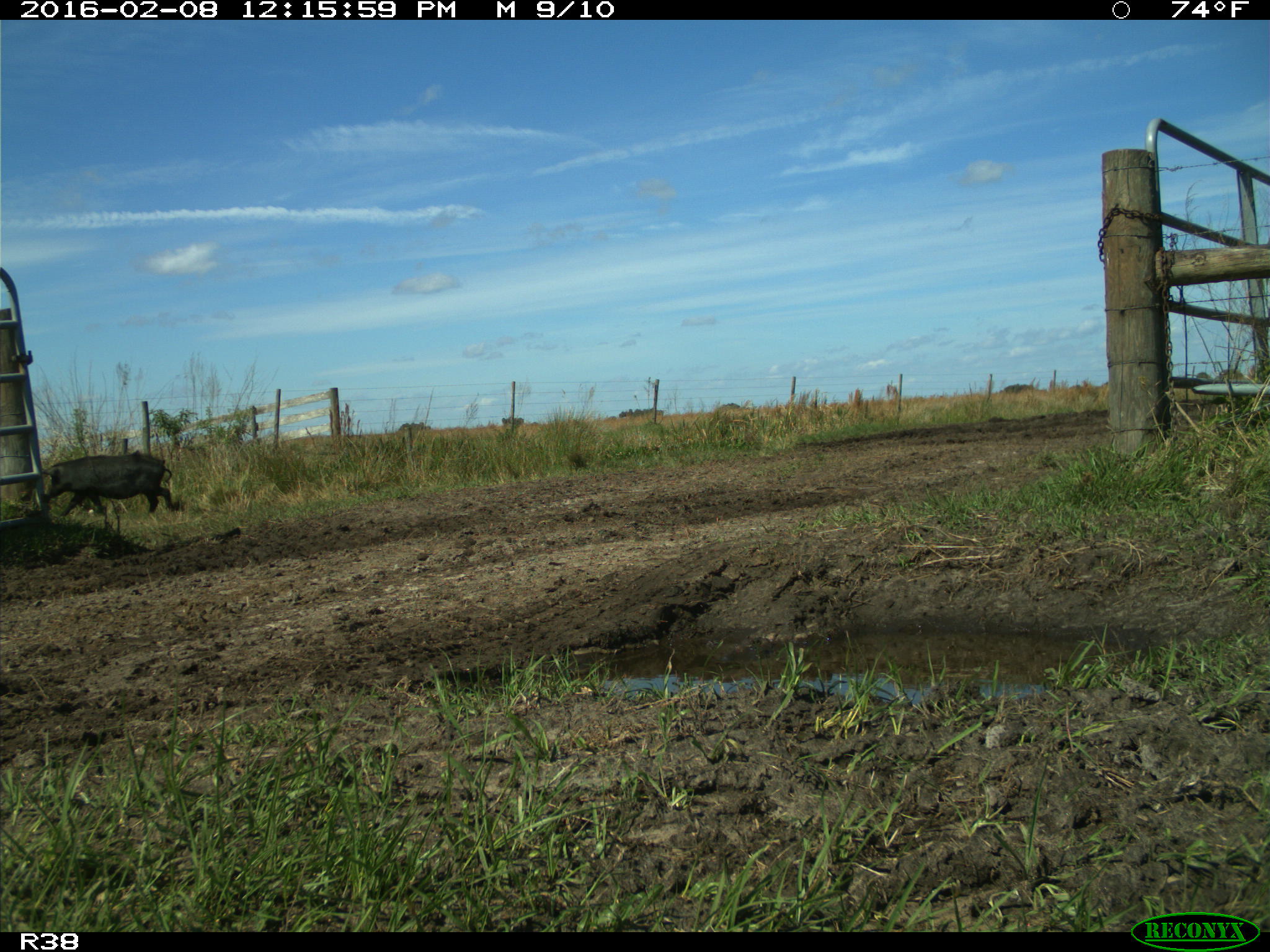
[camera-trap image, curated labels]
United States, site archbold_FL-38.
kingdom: Animalia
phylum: Chordata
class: Mammalia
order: Artiodactyla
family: Suidae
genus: Sus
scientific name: Sus scrofa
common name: wild boar